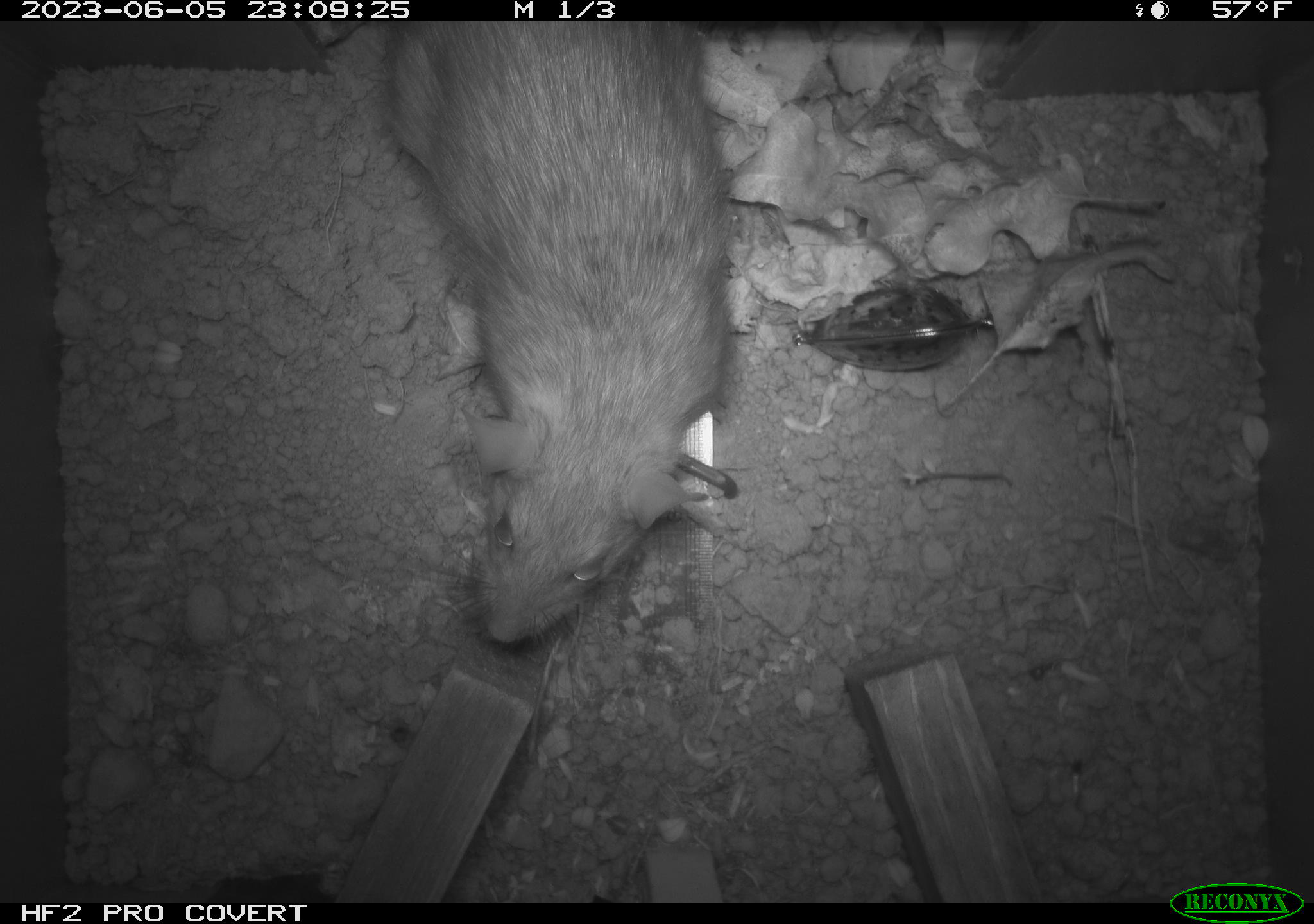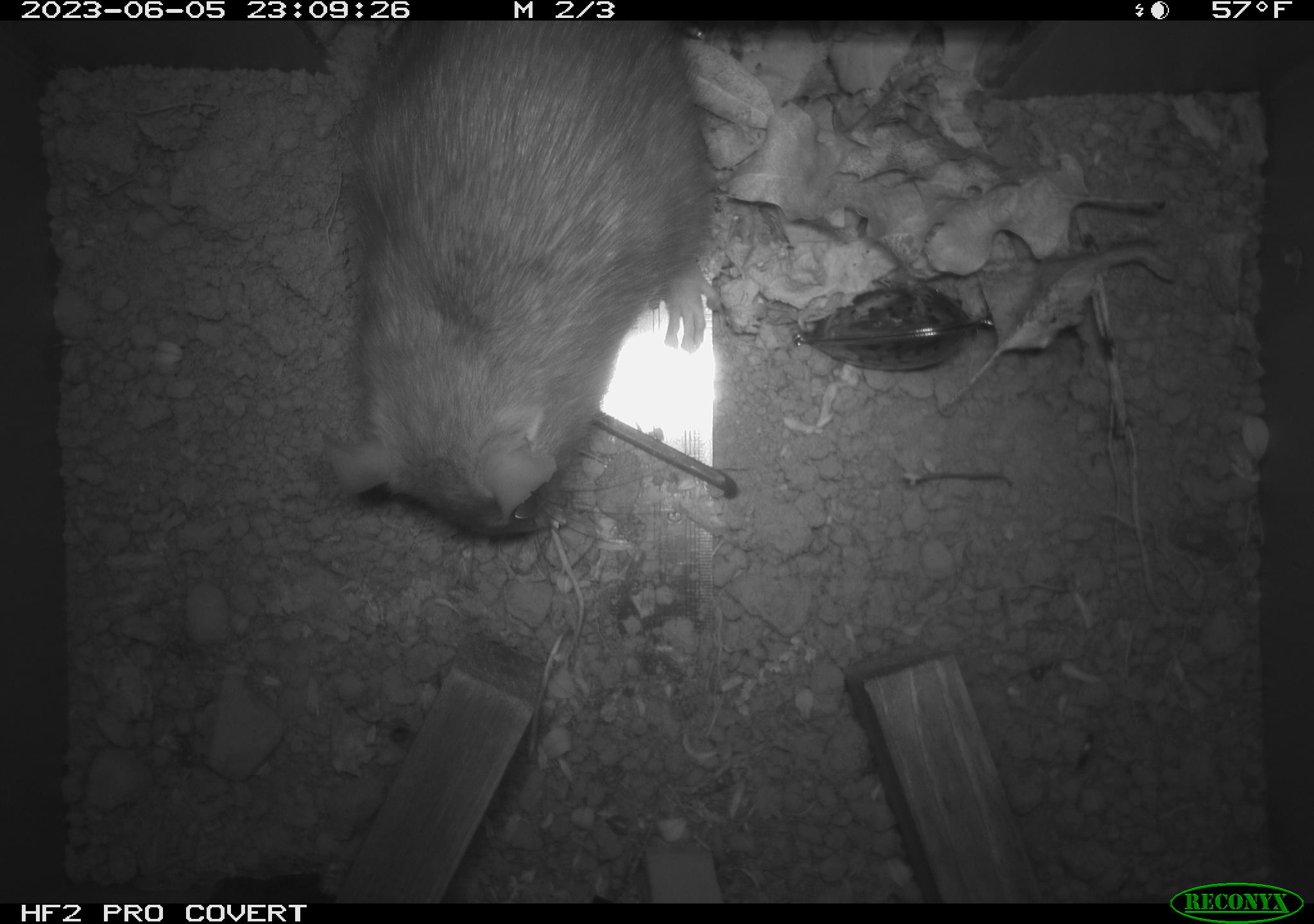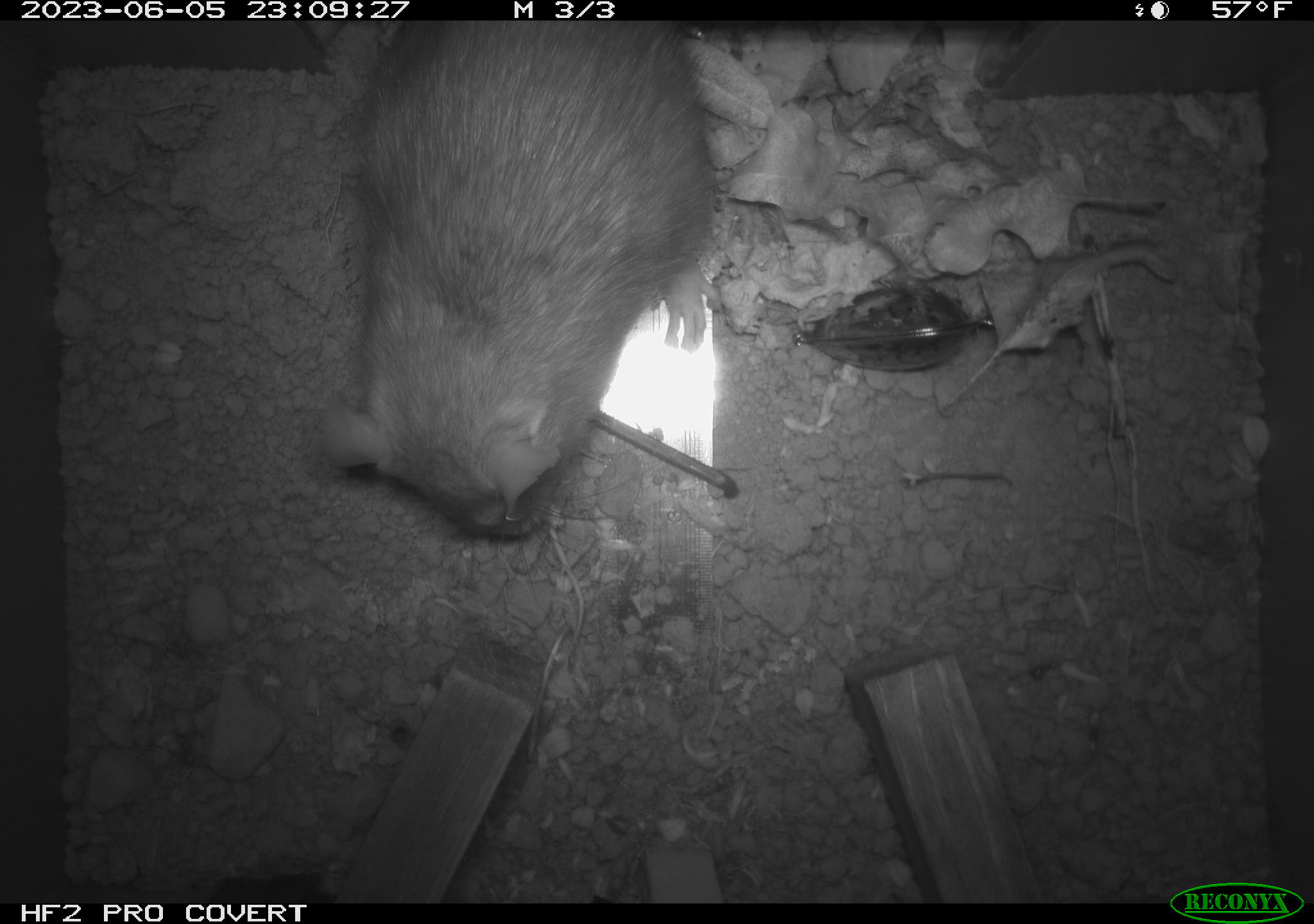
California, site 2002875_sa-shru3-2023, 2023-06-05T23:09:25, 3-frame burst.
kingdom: Animalia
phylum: Chordata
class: Mammalia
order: Rodentia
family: Cricetidae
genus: Neotoma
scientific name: Neotoma fuscipes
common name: dusky-footed woodrat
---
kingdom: Animalia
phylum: Chordata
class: Mammalia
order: Rodentia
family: Muridae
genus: Rattus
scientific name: Rattus norvegicus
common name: brown rat